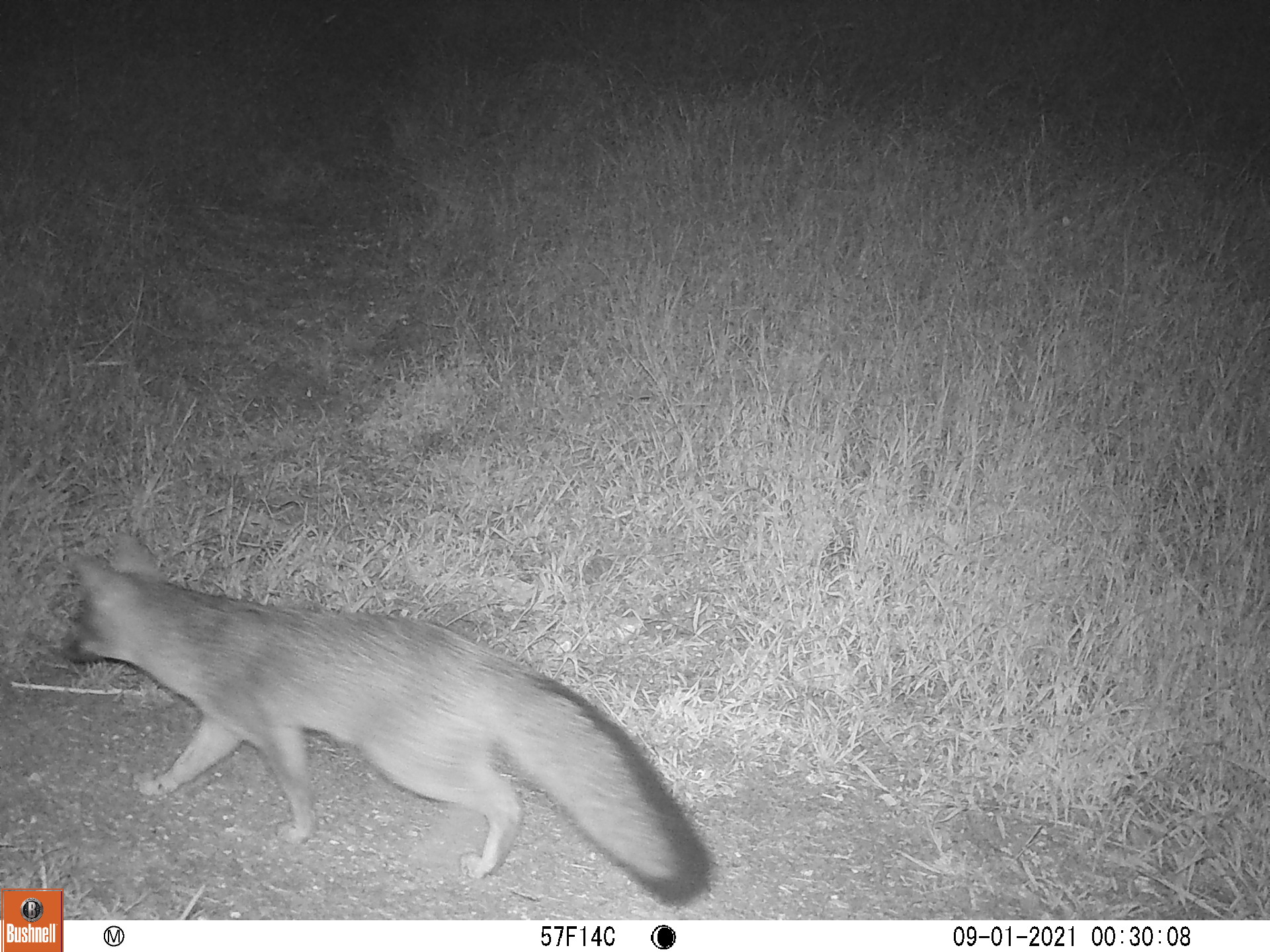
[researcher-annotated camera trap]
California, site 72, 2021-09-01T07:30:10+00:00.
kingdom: Animalia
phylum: Chordata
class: Mammalia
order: Carnivora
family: Canidae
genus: Urocyon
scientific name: Urocyon cinereoargenteus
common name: gray fox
Gray fox (Urocyon cinereoargenteus).